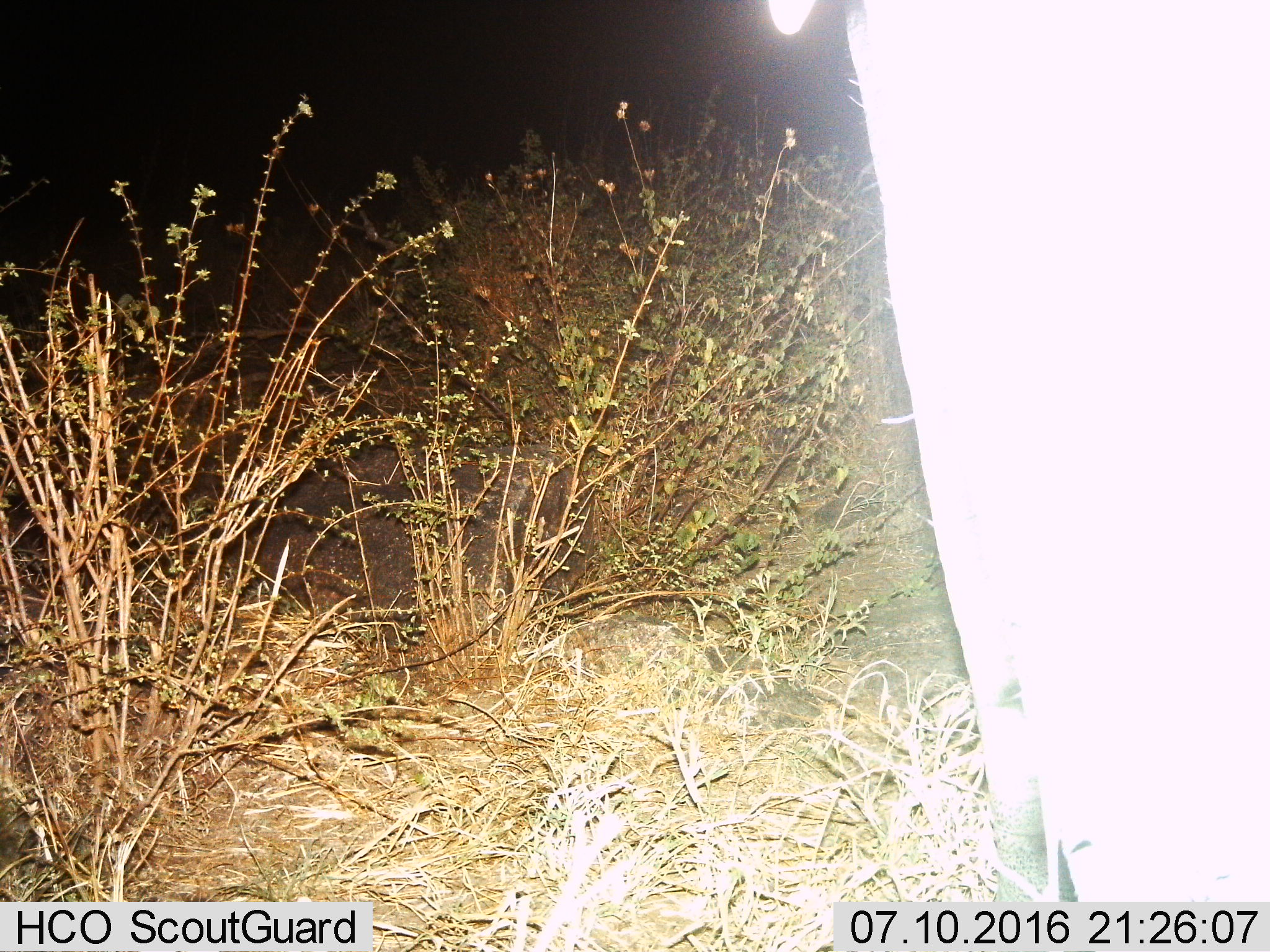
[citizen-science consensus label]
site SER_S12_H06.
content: unidentified animal